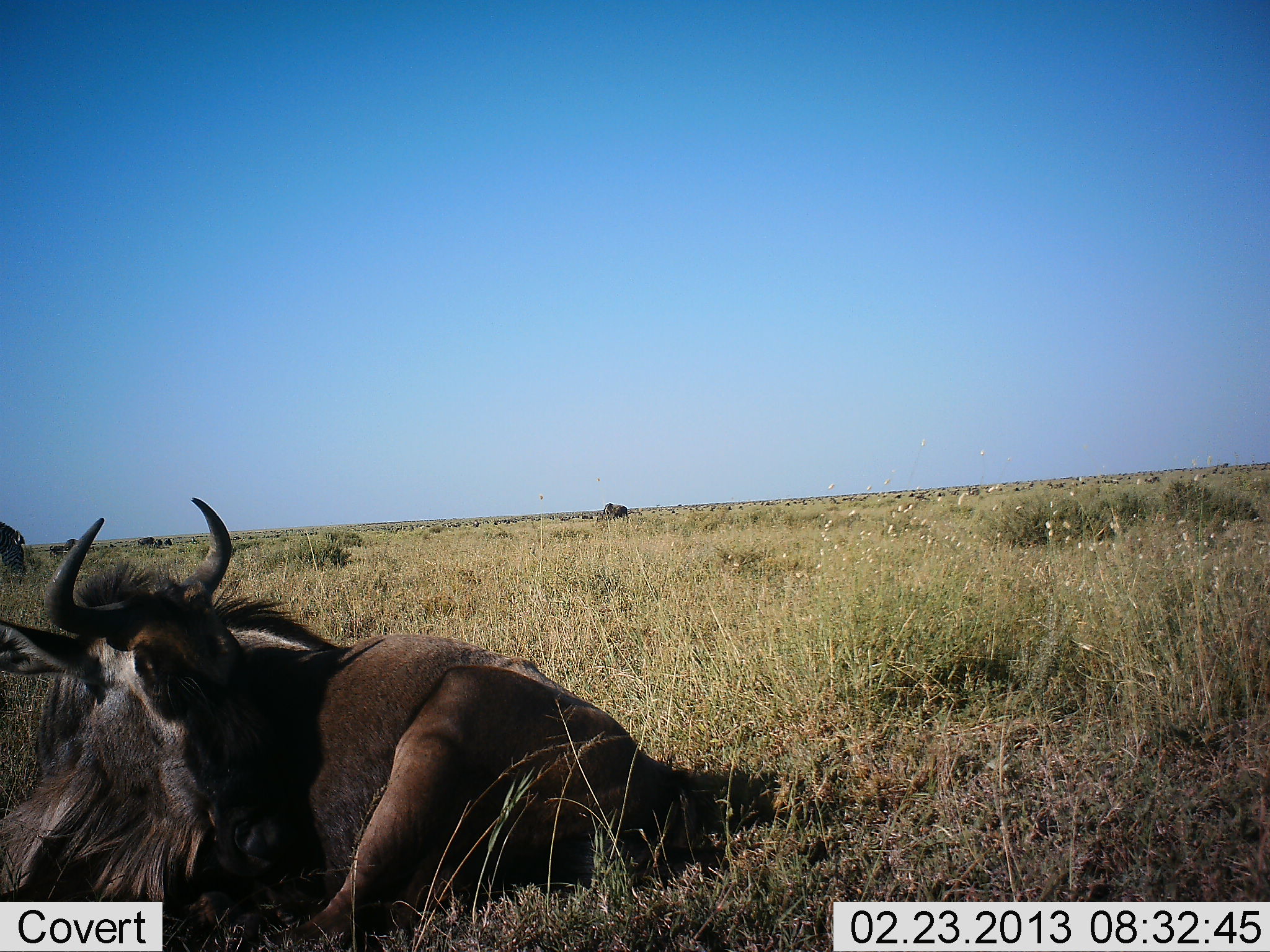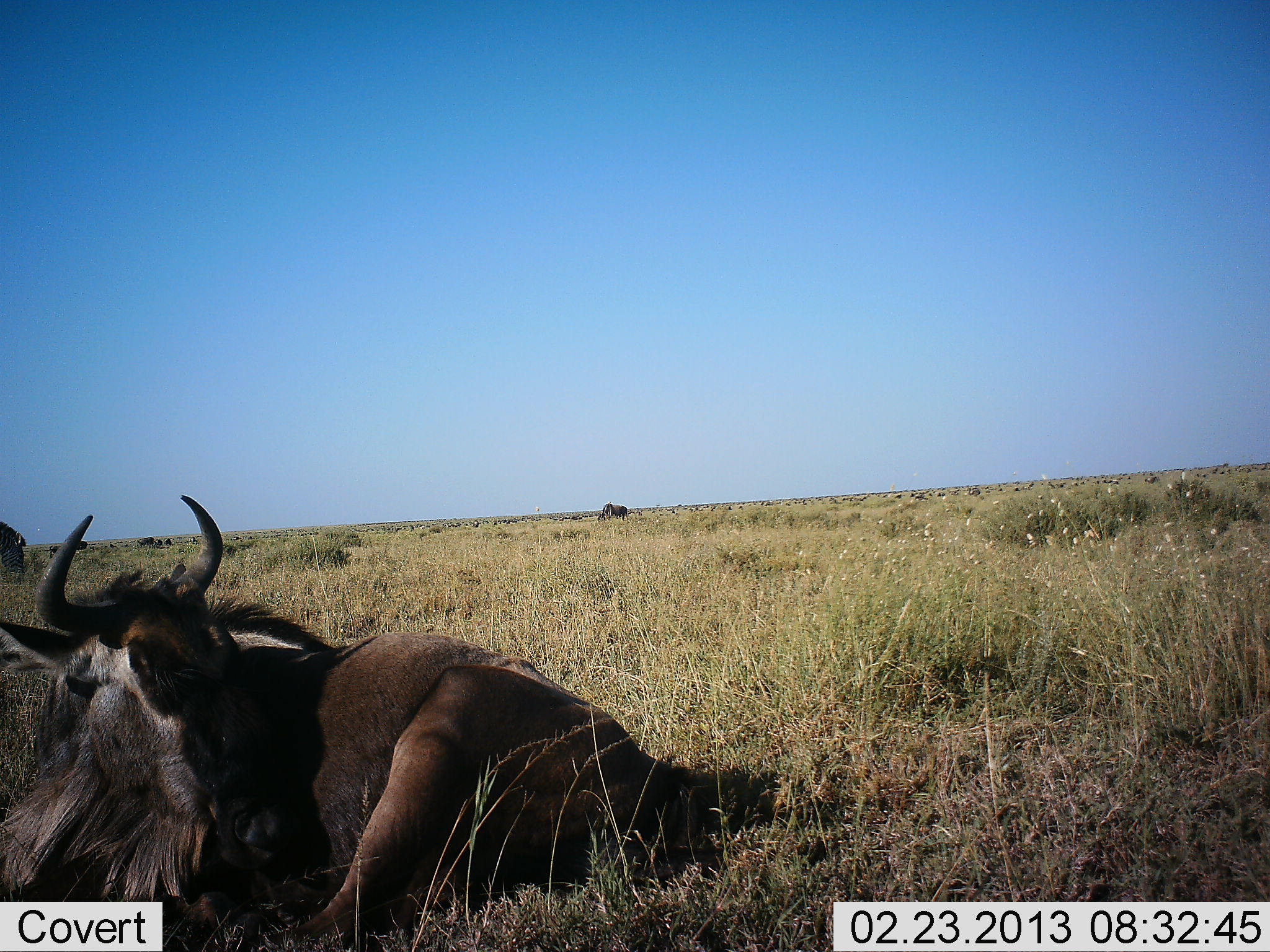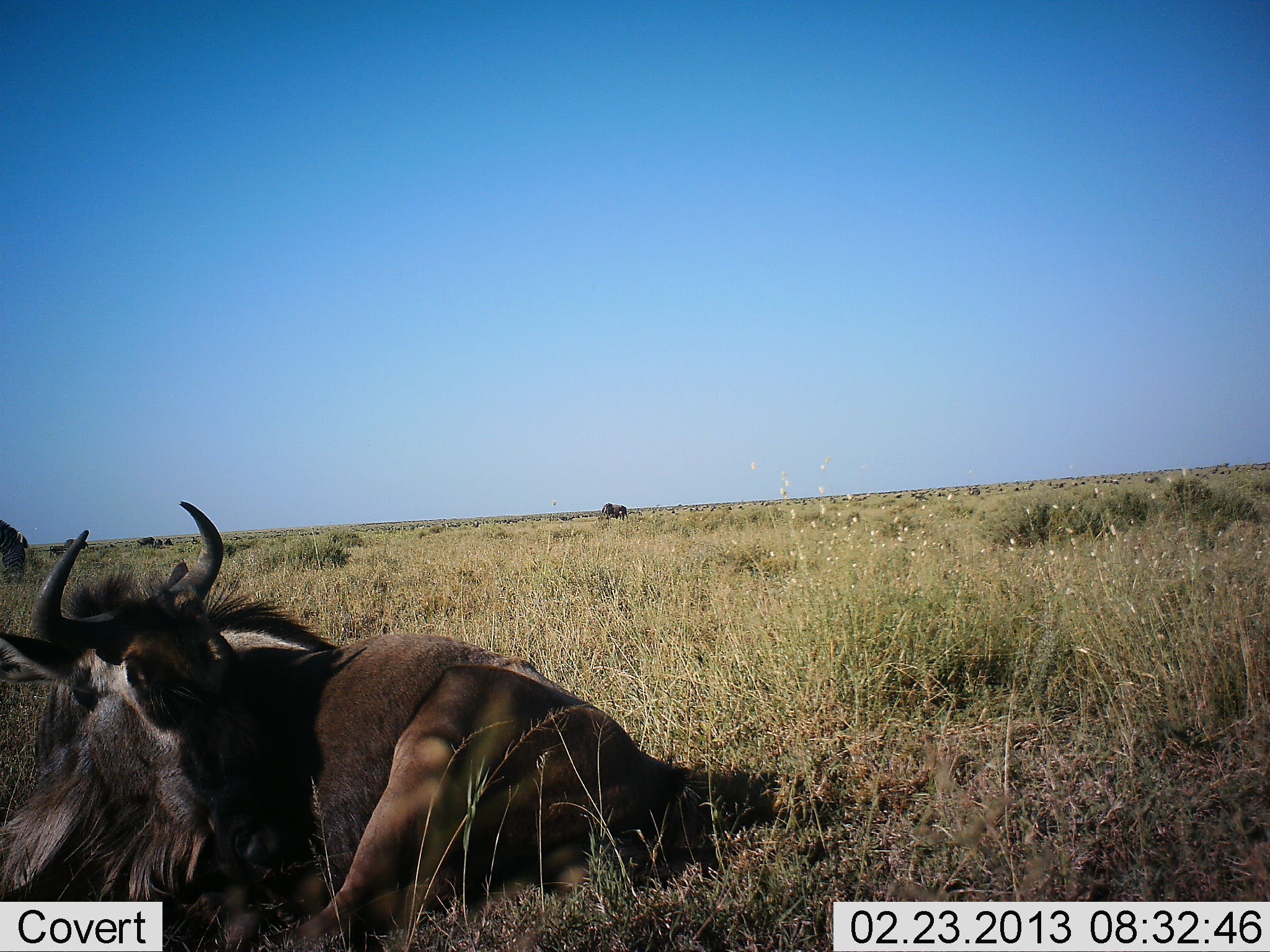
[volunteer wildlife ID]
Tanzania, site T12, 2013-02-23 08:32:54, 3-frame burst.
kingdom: Animalia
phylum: Chordata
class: Mammalia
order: Artiodactyla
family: Bovidae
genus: Connochaetes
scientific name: Connochaetes taurinus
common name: blue wildebeest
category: wildebeest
Wildebeest (blue wildebeest) (Connochaetes taurinus), count 3. Behavior (volunteer vote fractions): standing 35%, resting 100%, moving 6%, interacting 0%. Young present (vote fraction): 0%. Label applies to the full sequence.